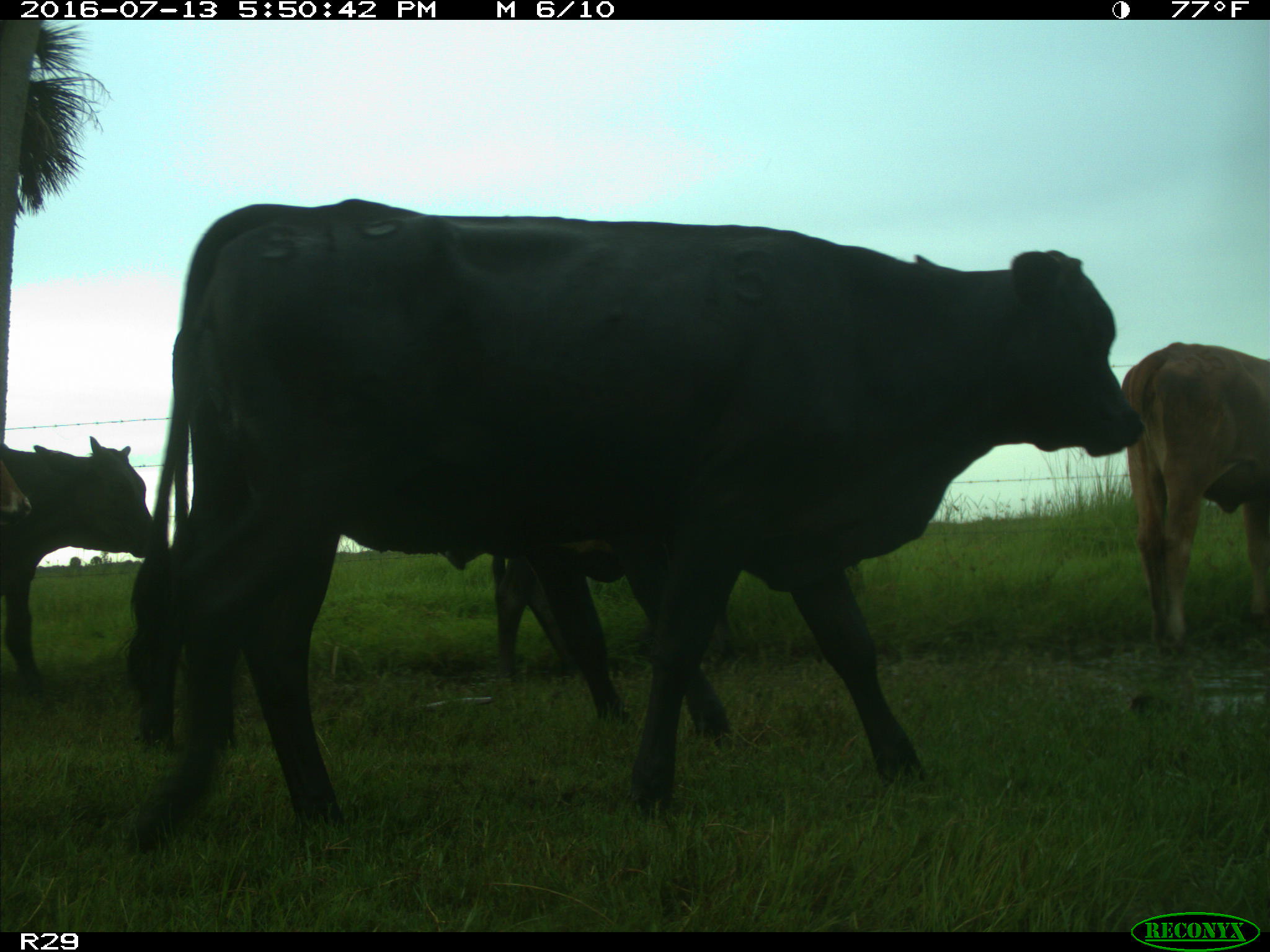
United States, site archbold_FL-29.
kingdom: Animalia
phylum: Chordata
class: Mammalia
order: Artiodactyla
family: Bovidae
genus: Bos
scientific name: Bos taurus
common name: domestic cow